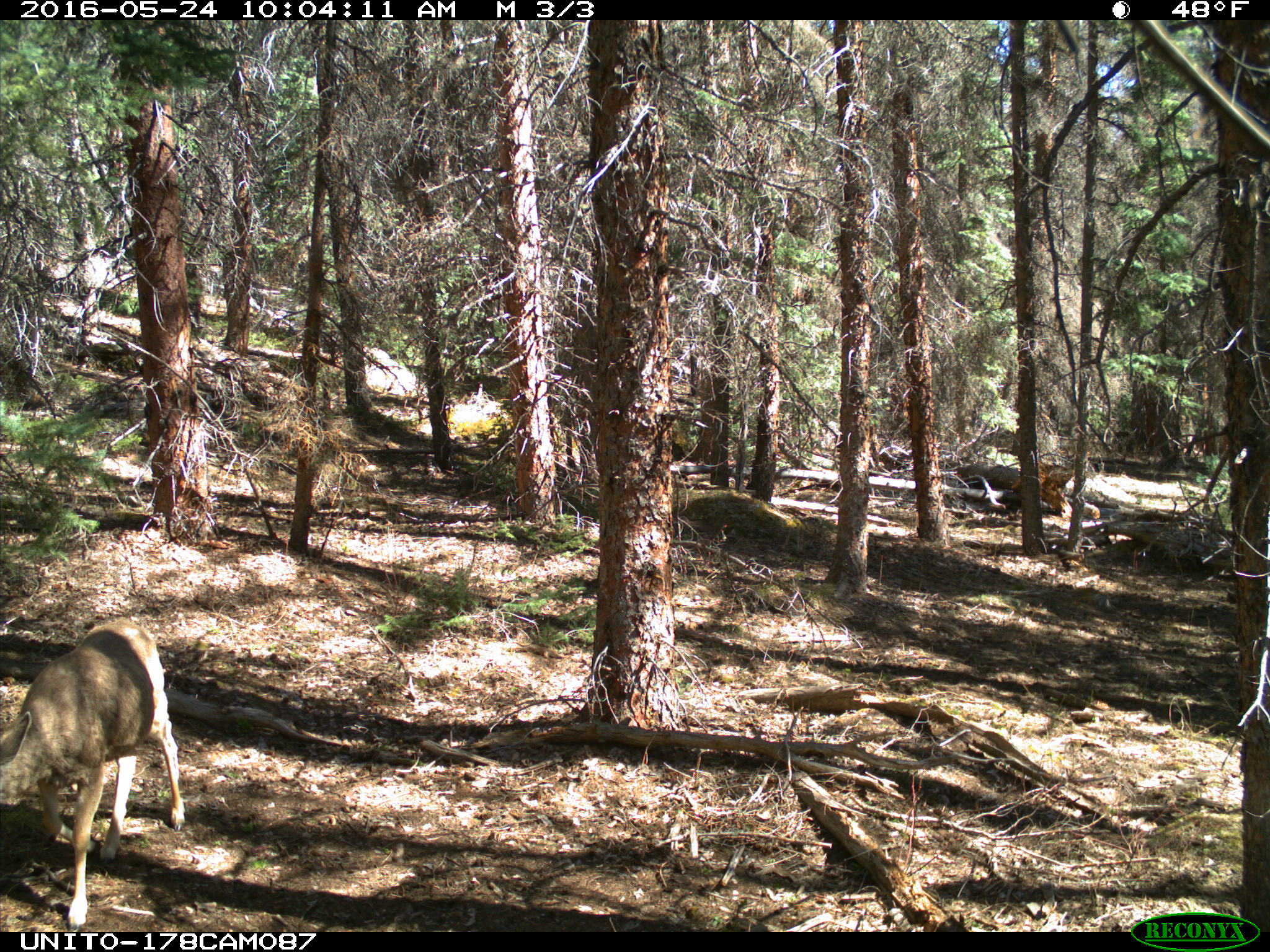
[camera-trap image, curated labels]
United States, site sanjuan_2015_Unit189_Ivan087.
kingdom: Animalia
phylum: Chordata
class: Mammalia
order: Artiodactyla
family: Cervidae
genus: Odocoileus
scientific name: Odocoileus hemionus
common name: mule deer